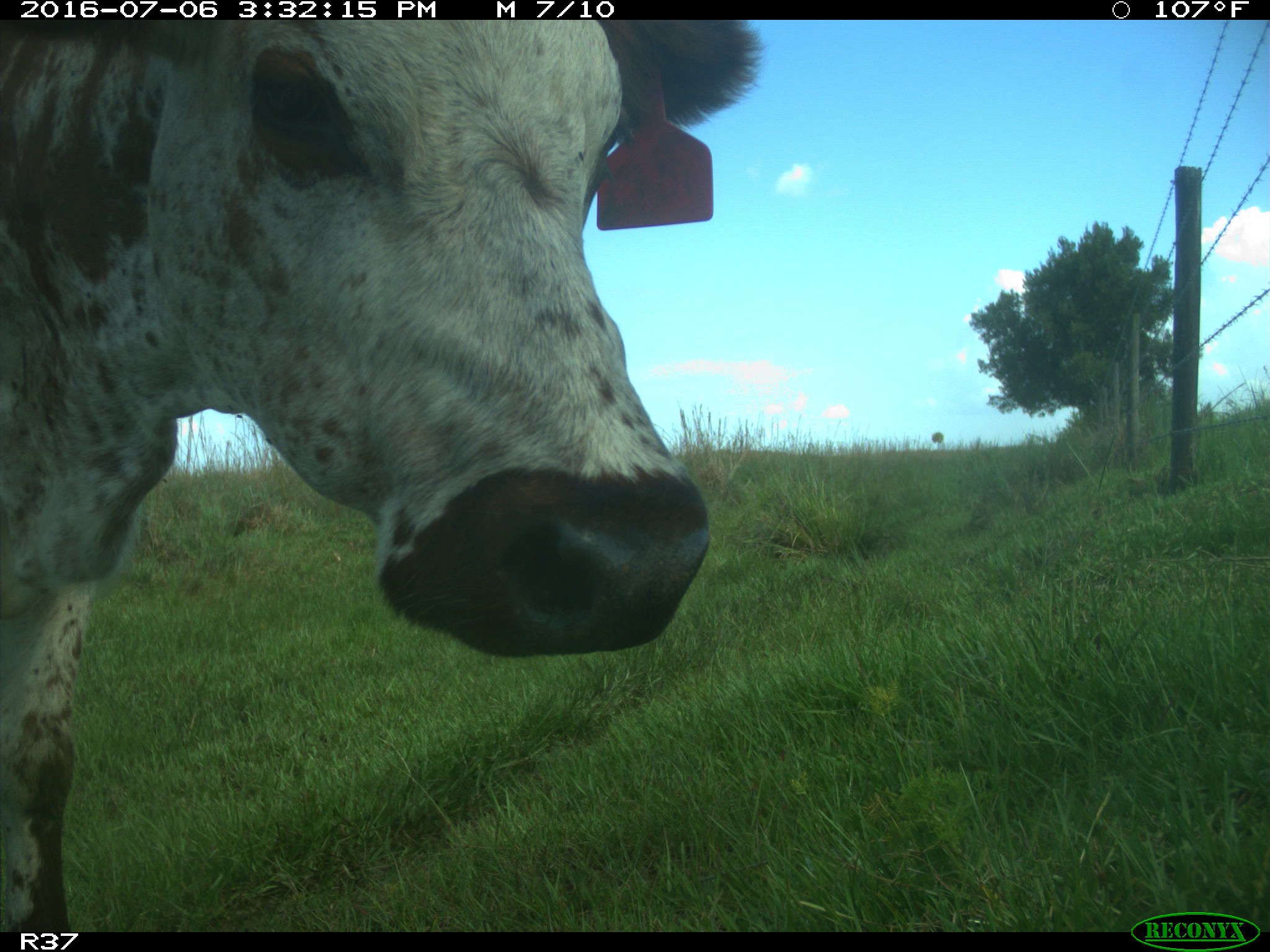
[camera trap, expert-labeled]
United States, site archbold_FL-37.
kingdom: Animalia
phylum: Chordata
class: Mammalia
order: Artiodactyla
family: Bovidae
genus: Bos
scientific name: Bos taurus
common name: domestic cow